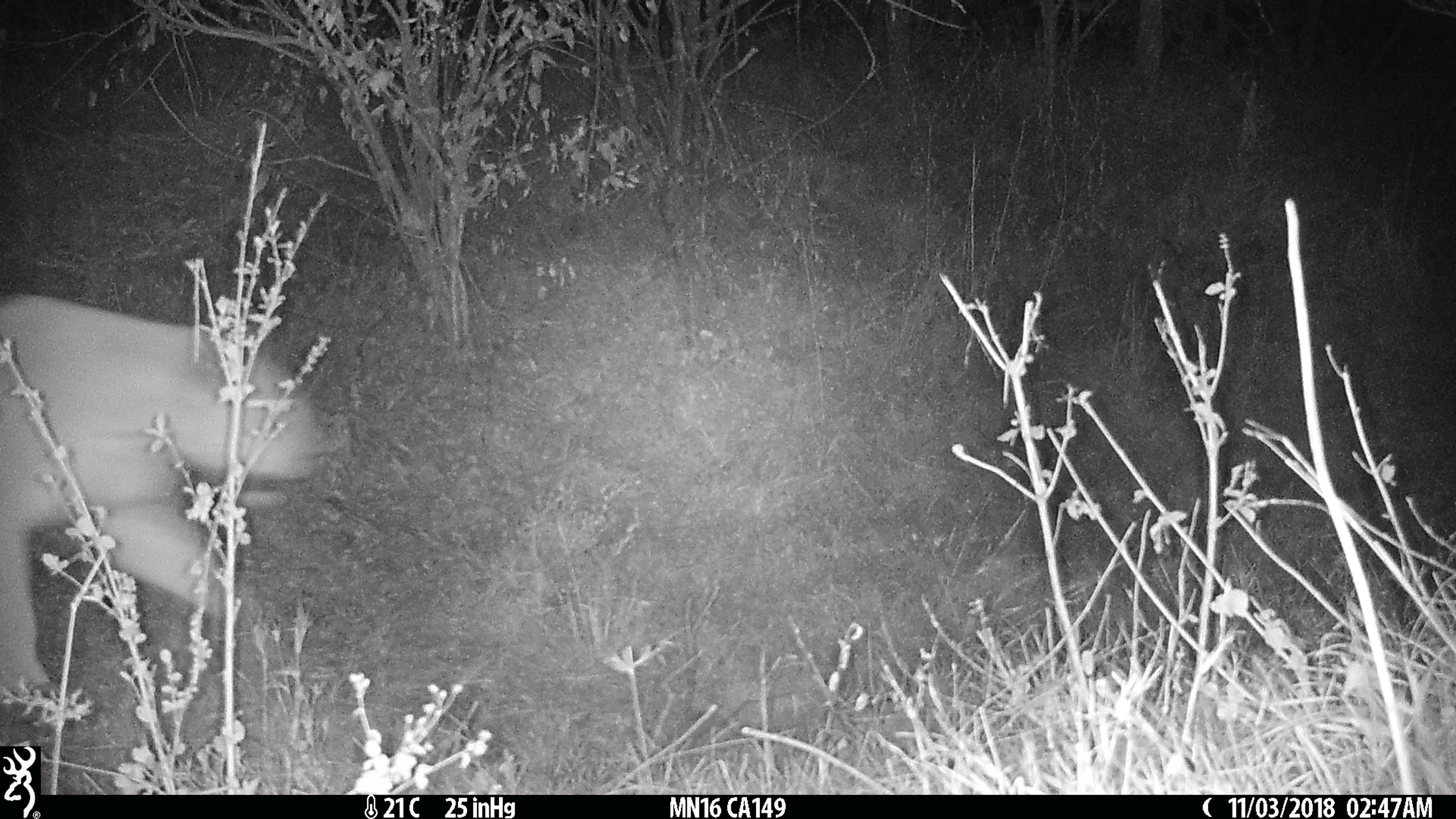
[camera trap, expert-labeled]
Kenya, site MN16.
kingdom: Animalia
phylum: Chordata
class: Mammalia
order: Carnivora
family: Felidae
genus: Panthera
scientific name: Panthera leo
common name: female lion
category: lion female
Lion female (female lion) (Panthera leo).